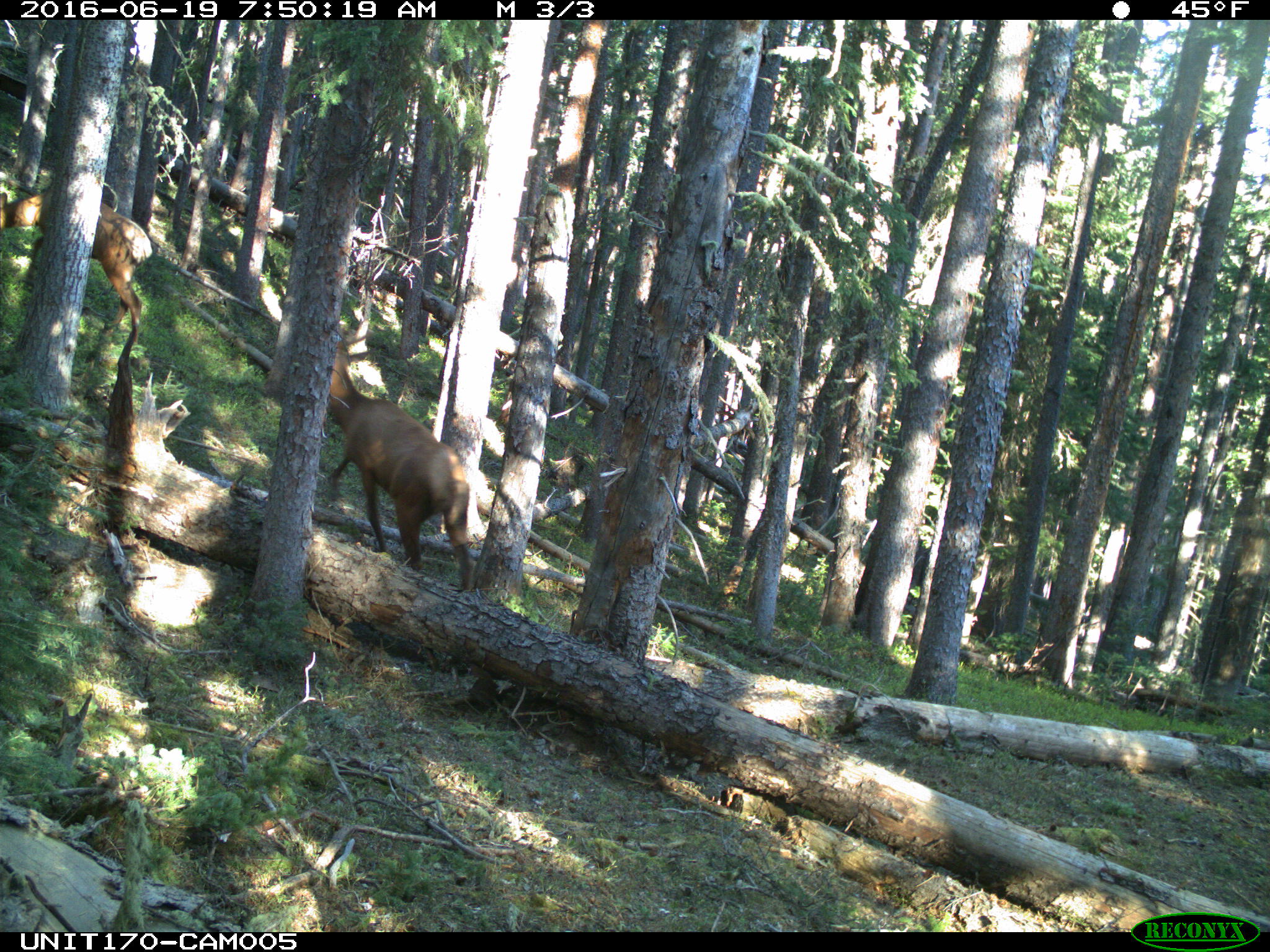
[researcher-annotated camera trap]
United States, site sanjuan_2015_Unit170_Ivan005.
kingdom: Animalia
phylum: Chordata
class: Mammalia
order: Artiodactyla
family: Cervidae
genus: Cervus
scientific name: Cervus elaphus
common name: red deer